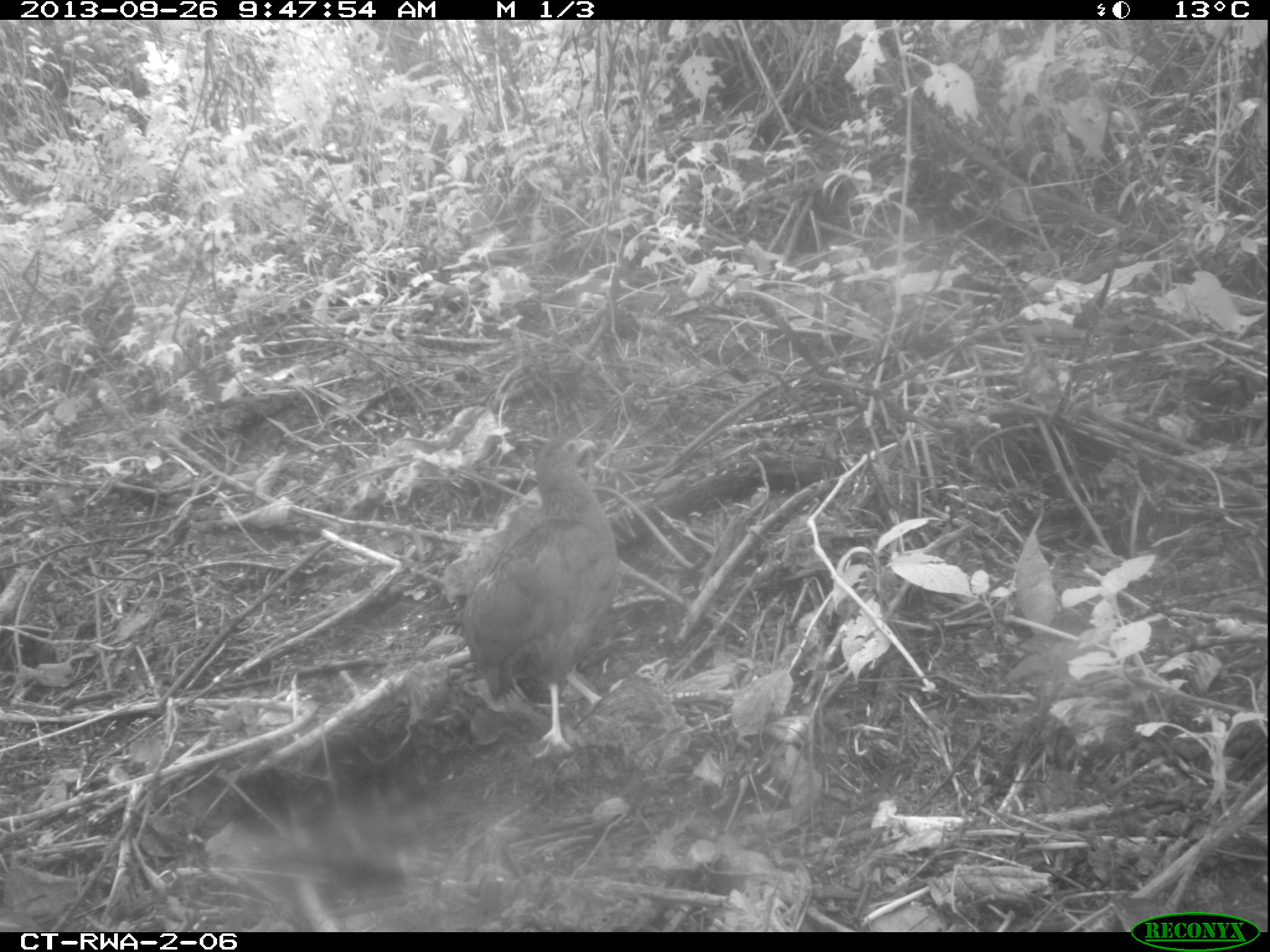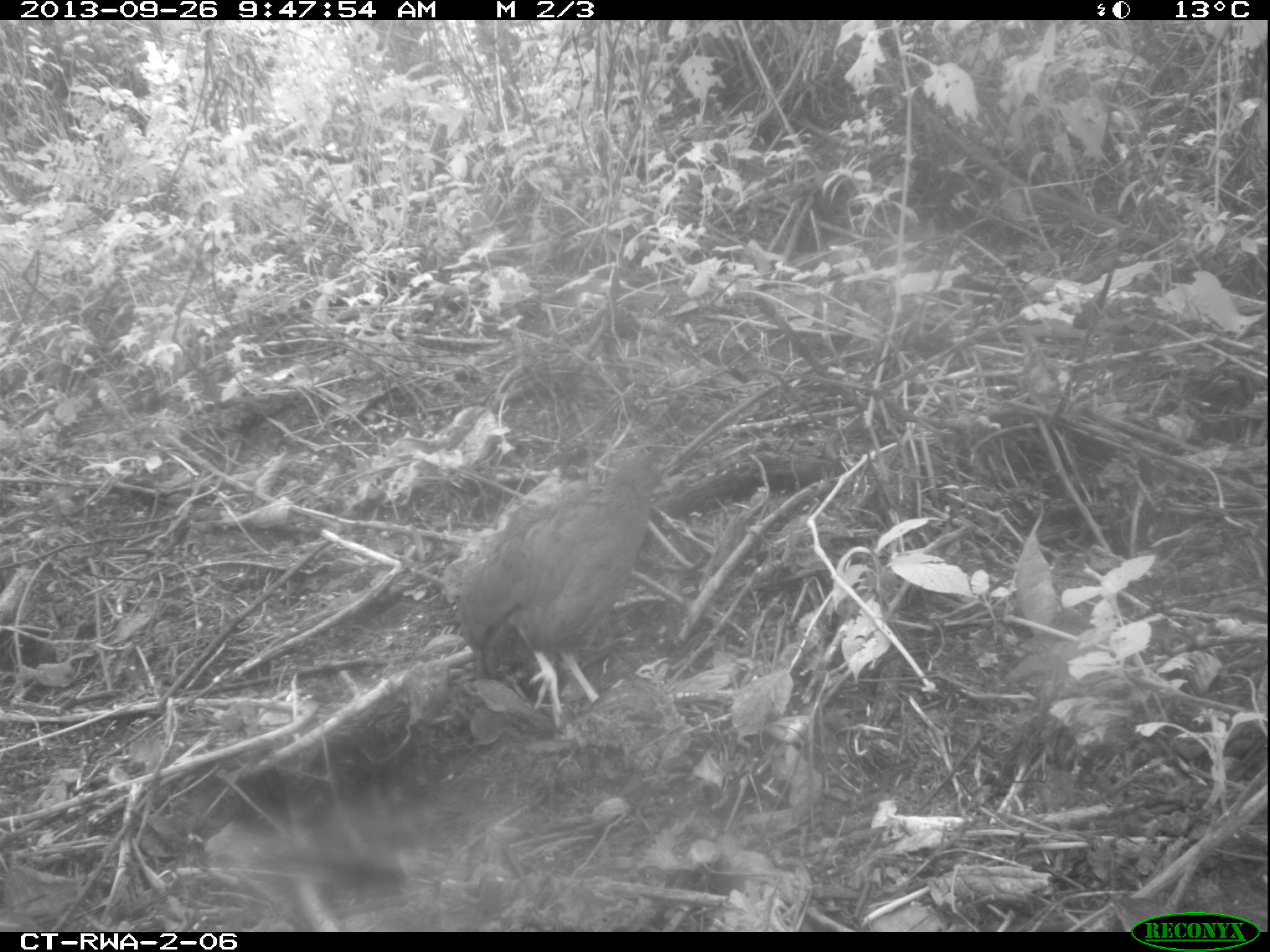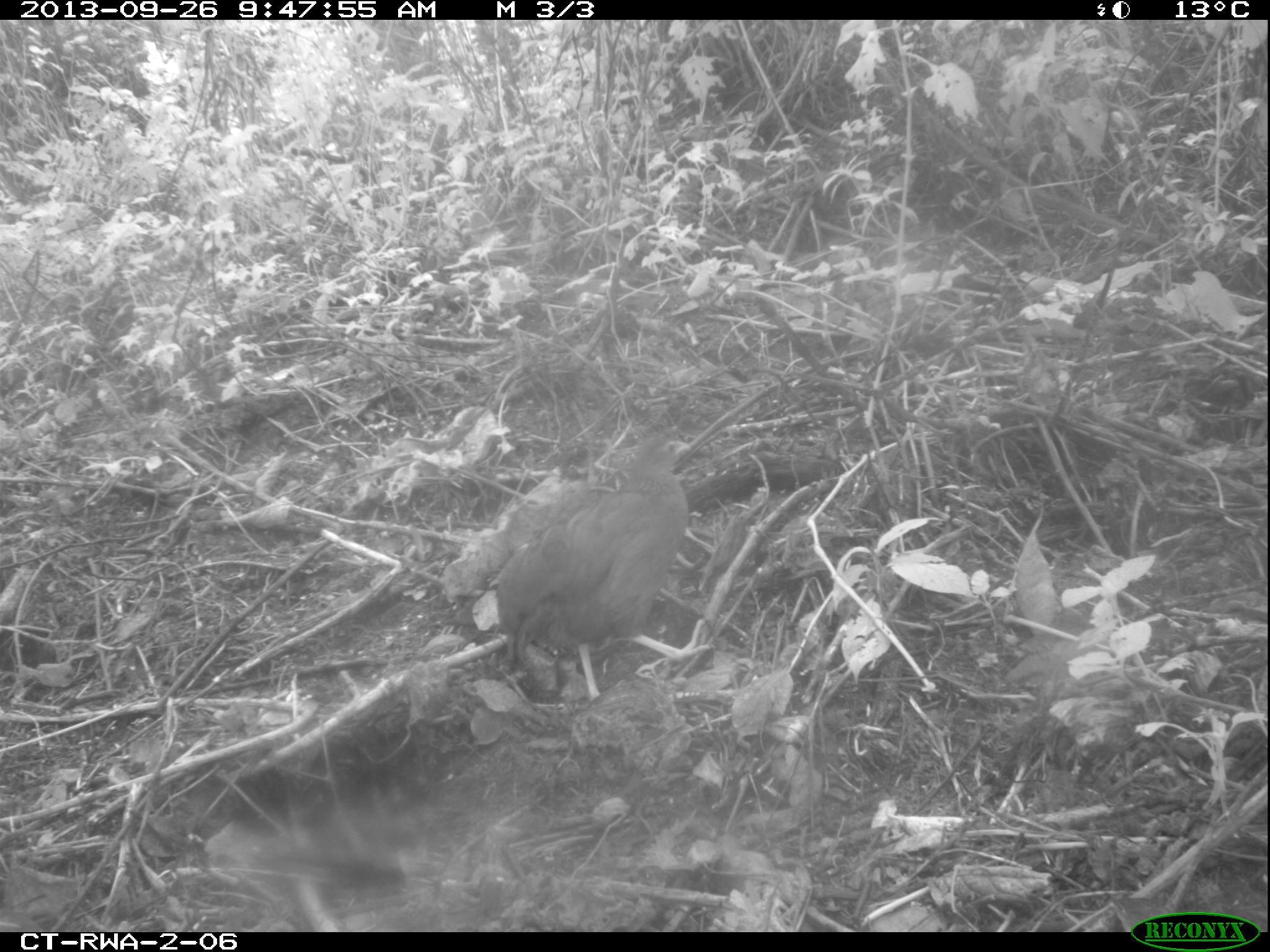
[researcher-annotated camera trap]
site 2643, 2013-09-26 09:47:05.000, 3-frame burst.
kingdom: Animalia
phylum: Chordata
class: Aves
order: Galliformes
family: Phasianidae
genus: Pternistis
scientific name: Pternistis nobilis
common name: handsome francolin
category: francolinus nobilis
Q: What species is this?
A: Francolinus nobilis (handsome francolin) (Pternistis nobilis).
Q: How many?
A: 1.